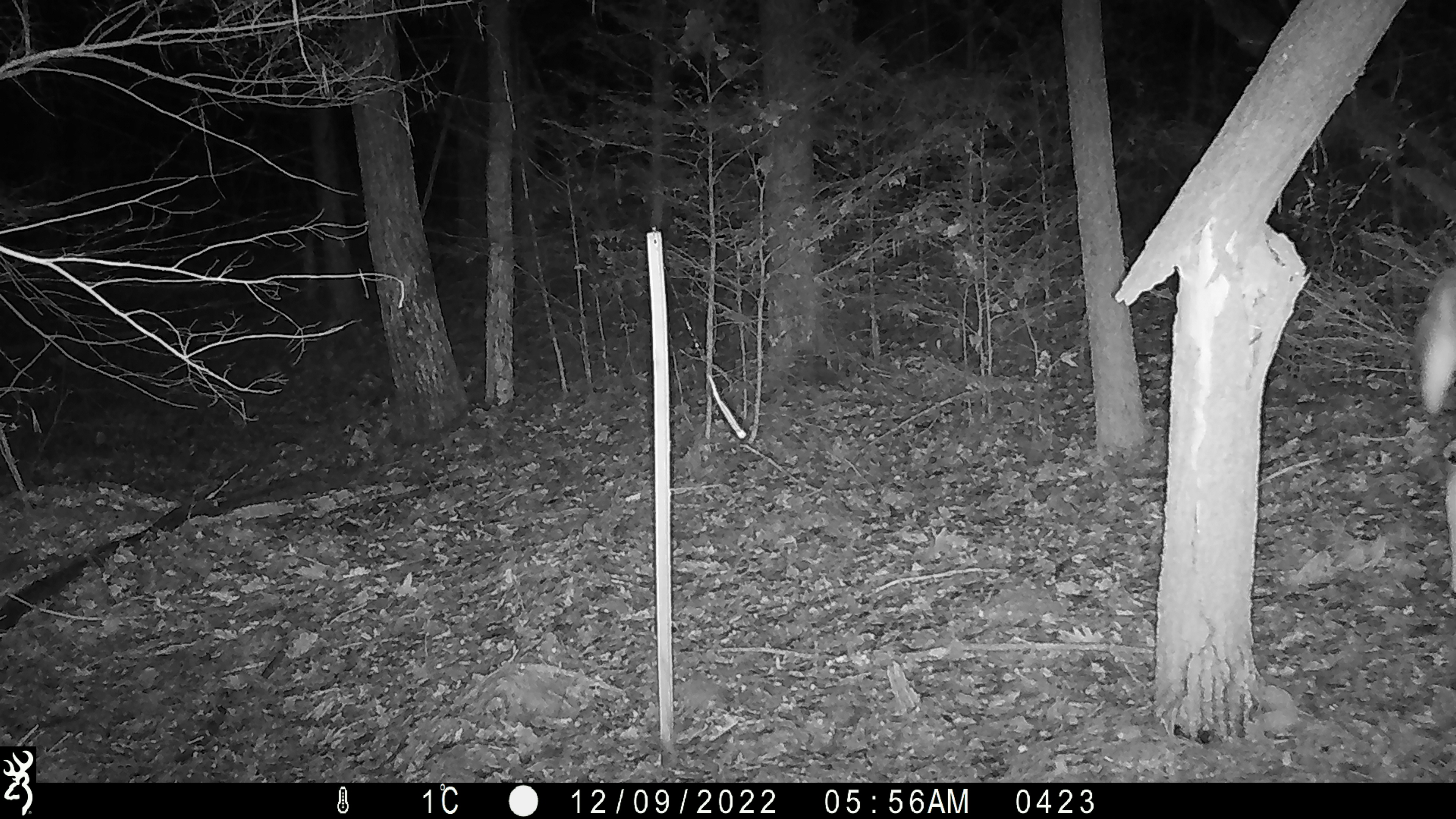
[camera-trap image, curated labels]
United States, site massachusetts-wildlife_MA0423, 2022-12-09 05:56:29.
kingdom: Animalia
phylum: Chordata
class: Mammalia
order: Artiodactyla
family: Cervidae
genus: Odocoileus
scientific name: Odocoileus virginianus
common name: white-tailed deer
White-tailed deer (Odocoileus virginianus).